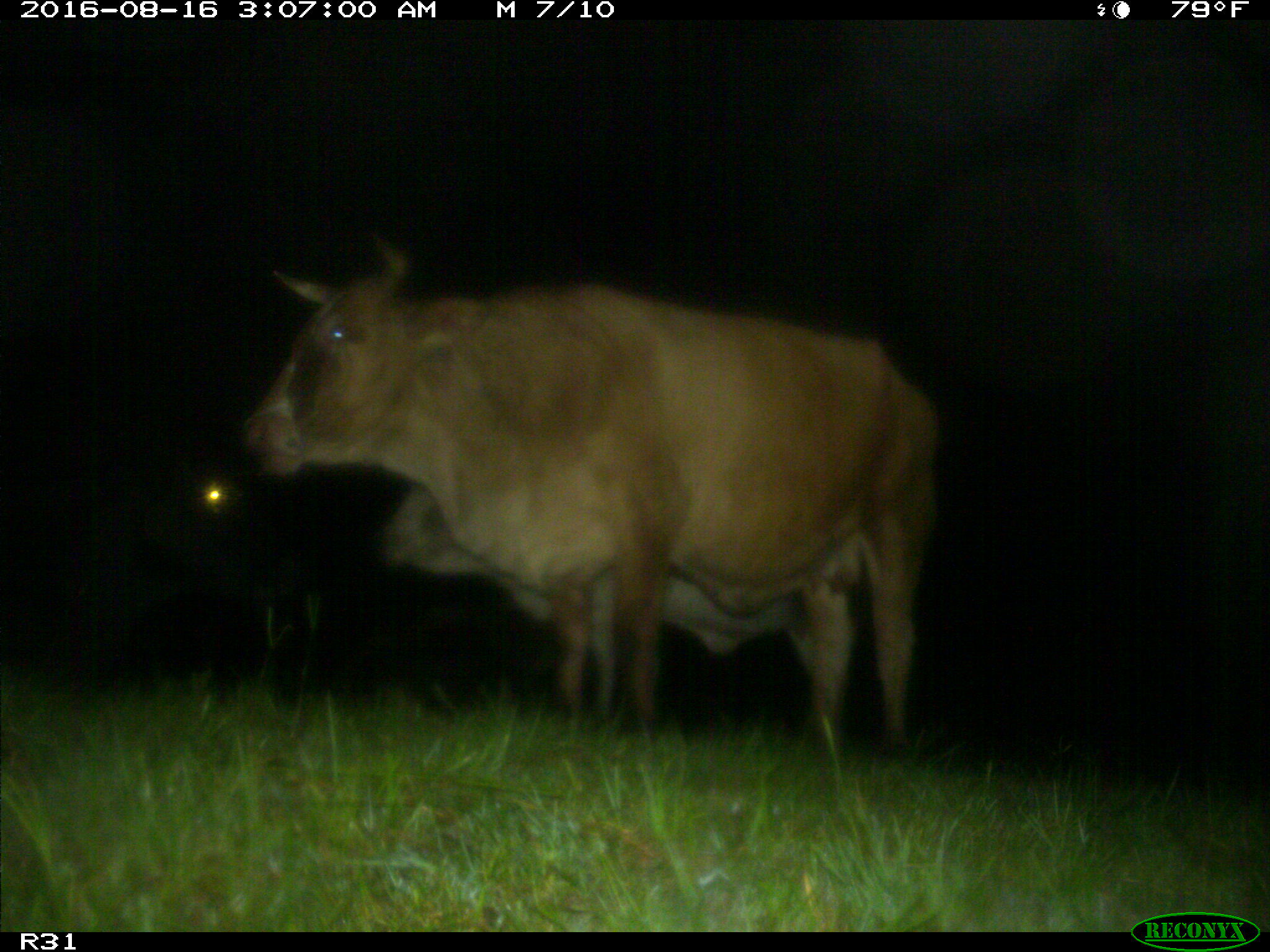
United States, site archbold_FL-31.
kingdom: Animalia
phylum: Chordata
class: Mammalia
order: Artiodactyla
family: Bovidae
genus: Bos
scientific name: Bos taurus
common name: domestic cow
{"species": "Bos taurus (domestic cow)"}